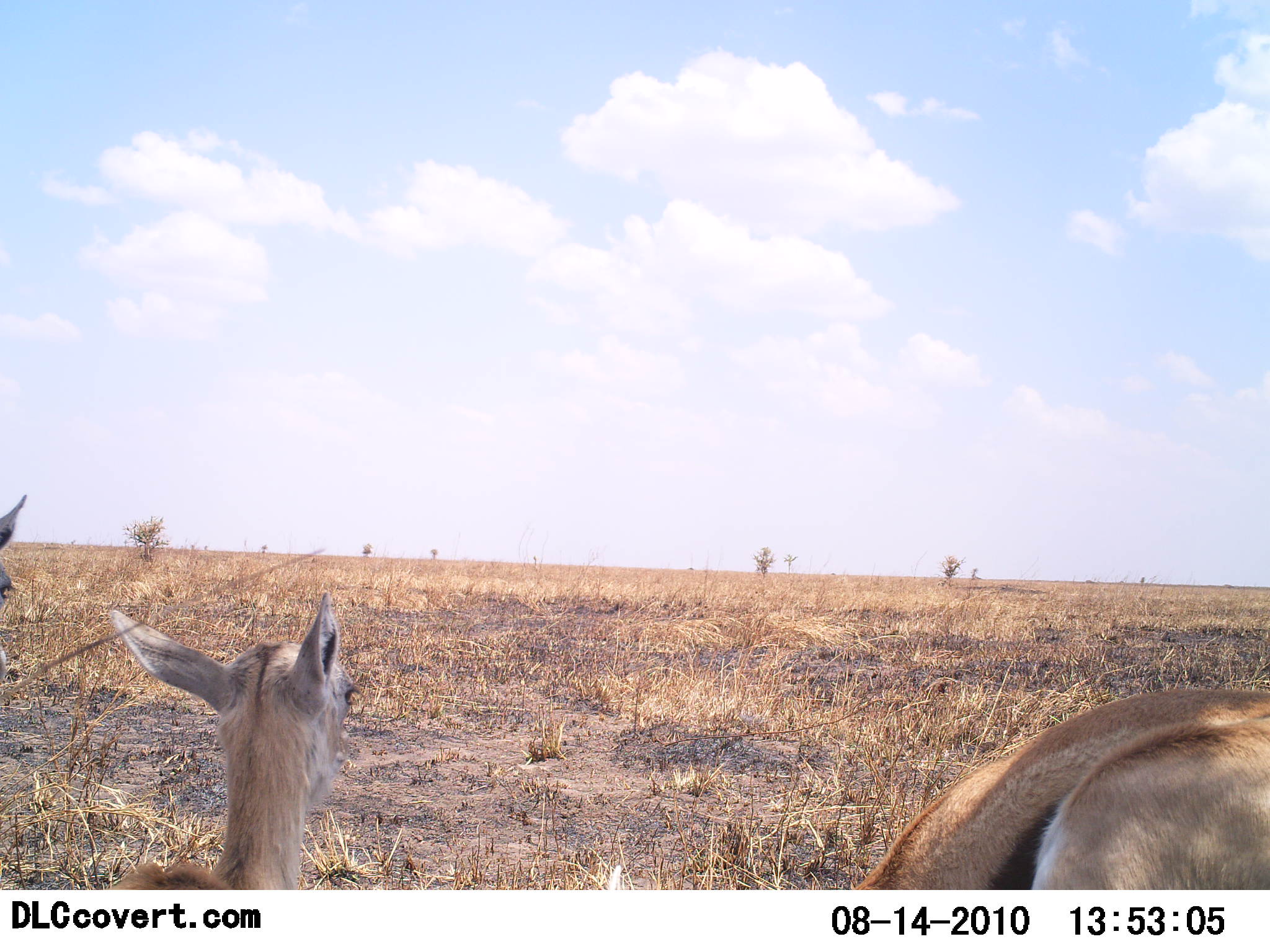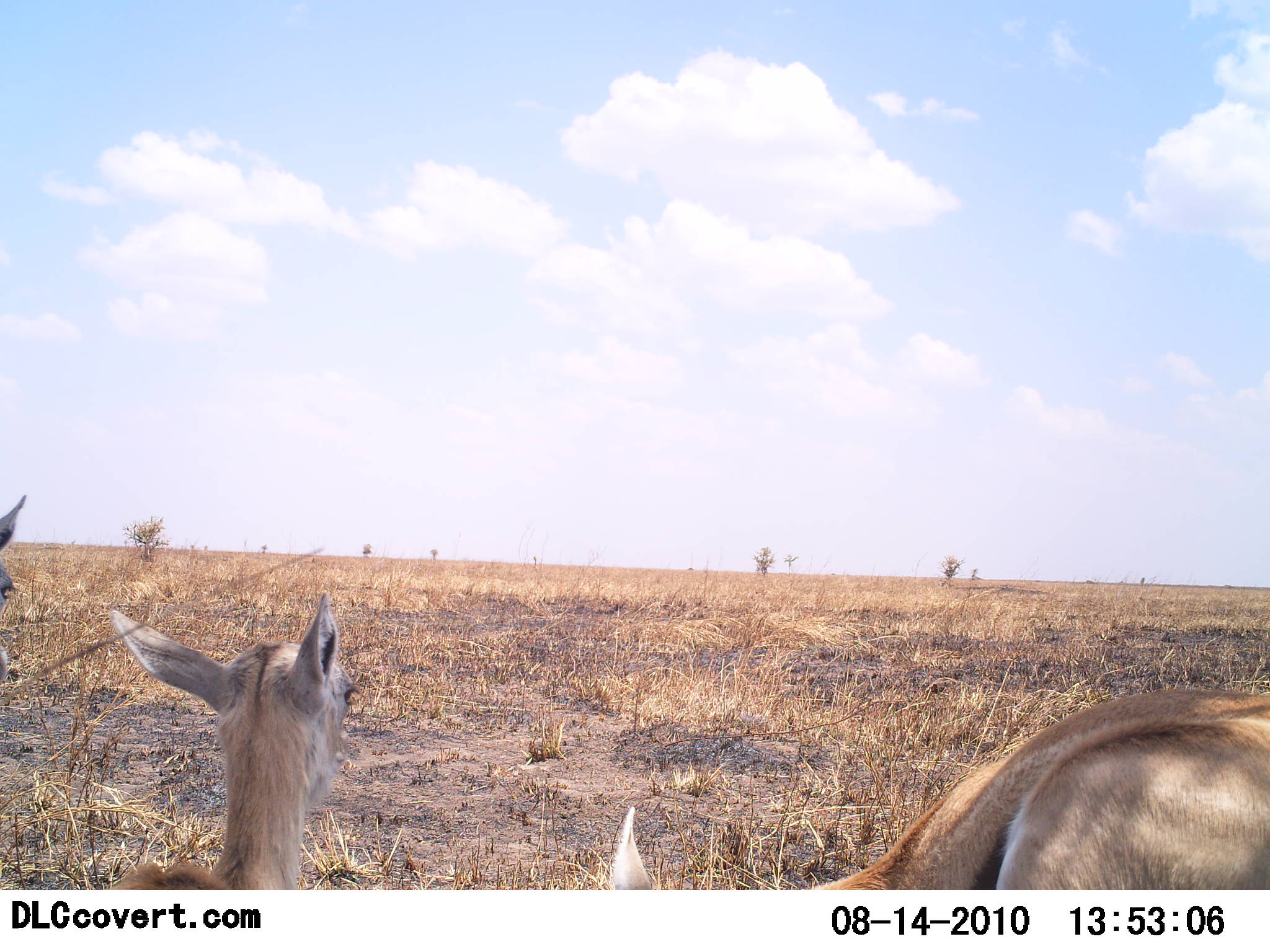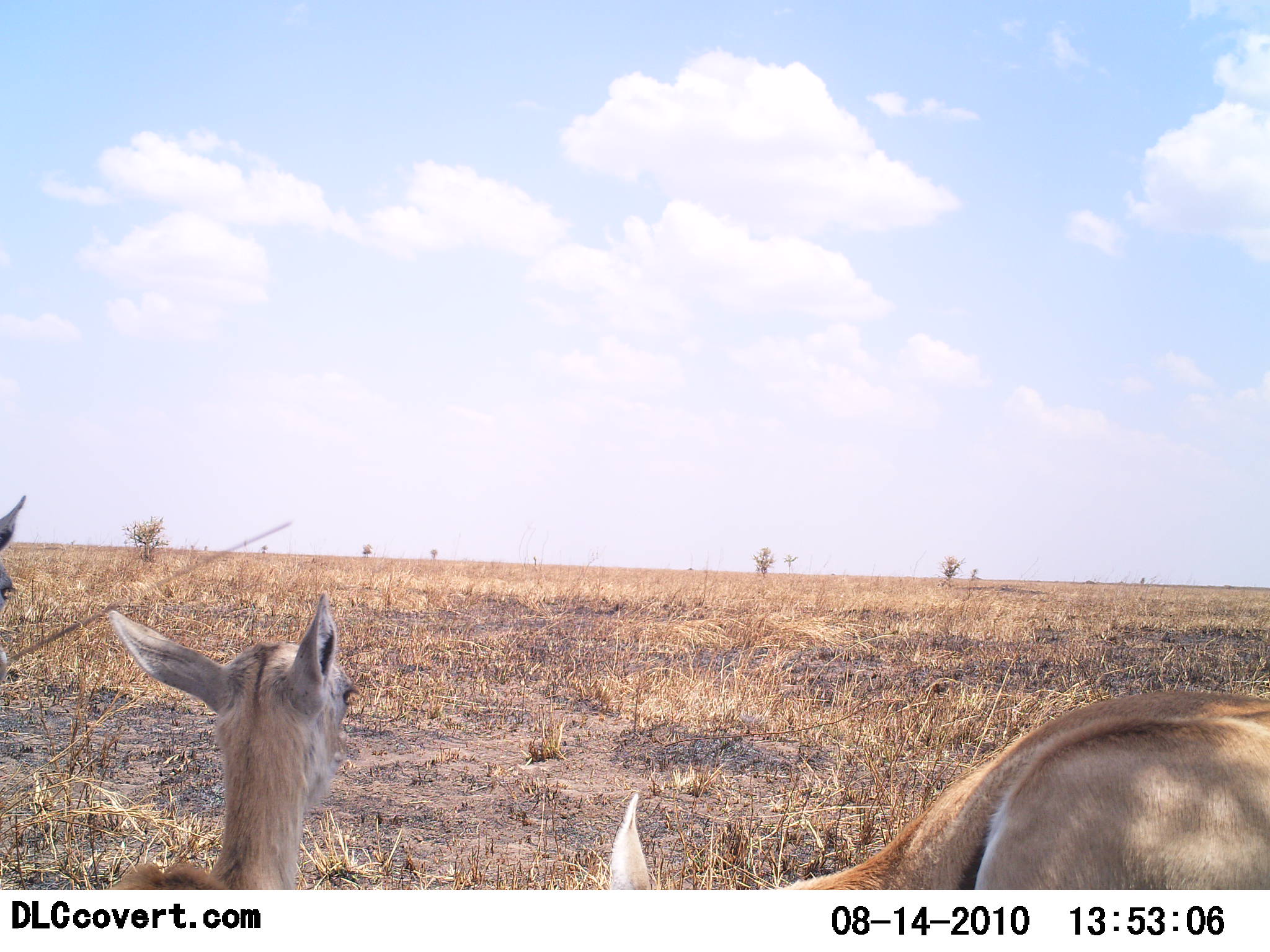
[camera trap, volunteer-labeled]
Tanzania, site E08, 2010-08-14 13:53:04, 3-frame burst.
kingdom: Animalia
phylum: Chordata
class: Mammalia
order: Artiodactyla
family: Bovidae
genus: Eudorcas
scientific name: Eudorcas thomsonii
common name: thomson's gazelle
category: gazellethomsons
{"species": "gazellethomsons (thomson's gazelle) (Eudorcas thomsonii)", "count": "3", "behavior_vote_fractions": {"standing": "47%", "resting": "53%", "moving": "11%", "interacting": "0%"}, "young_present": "37%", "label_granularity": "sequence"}